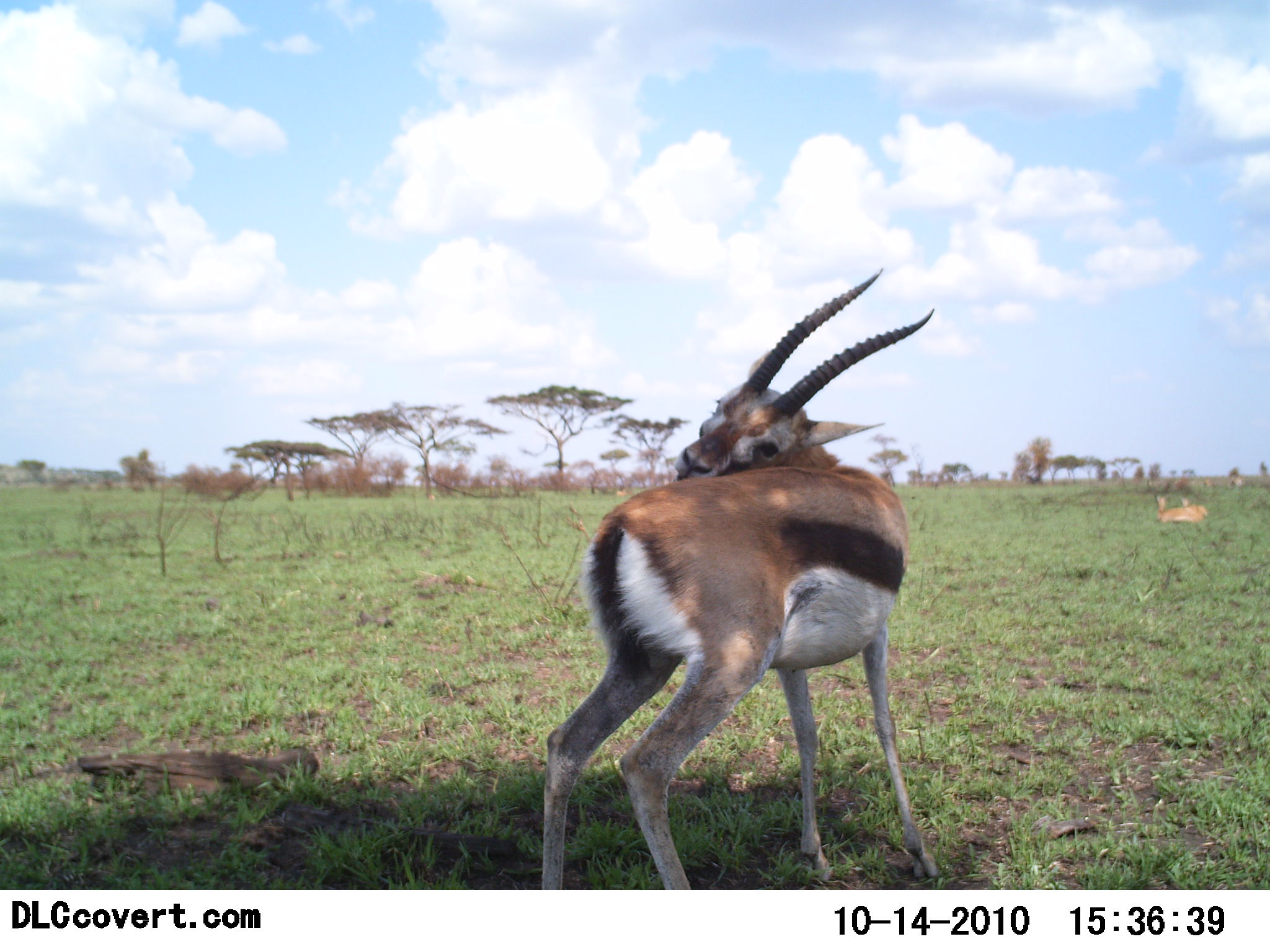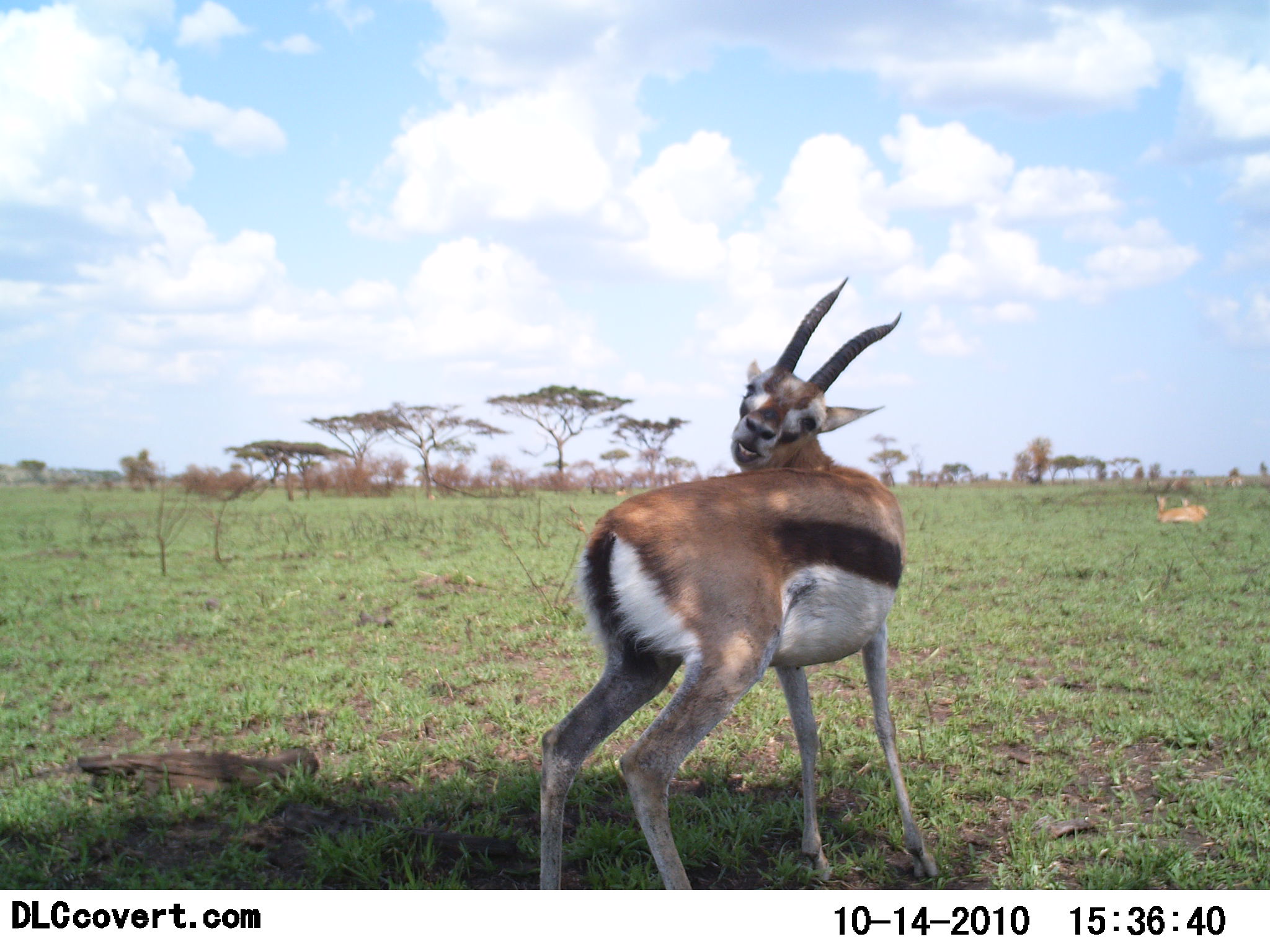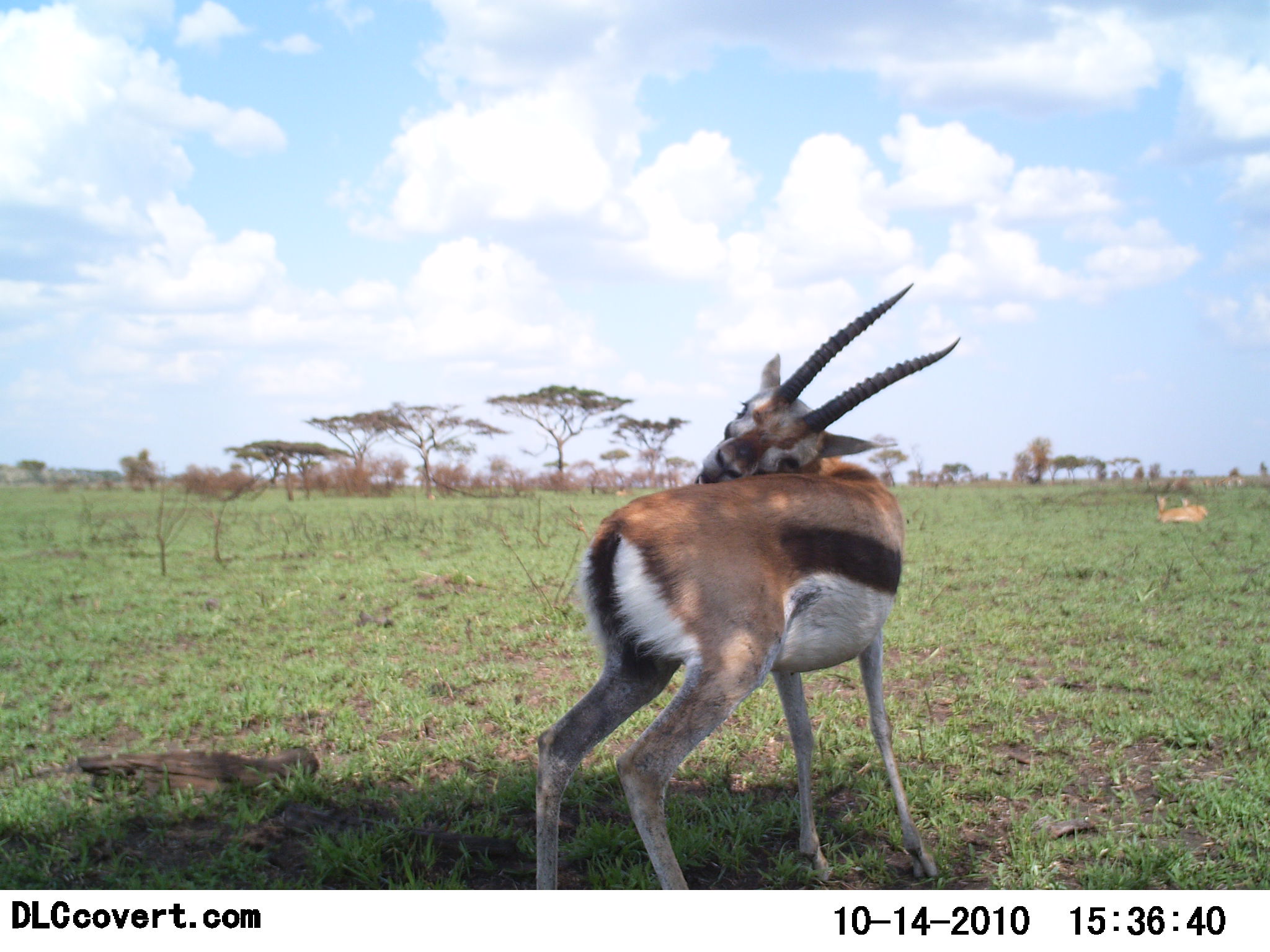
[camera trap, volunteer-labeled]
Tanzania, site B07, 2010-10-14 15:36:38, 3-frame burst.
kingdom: Animalia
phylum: Chordata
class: Mammalia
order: Artiodactyla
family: Bovidae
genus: Eudorcas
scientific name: Eudorcas thomsonii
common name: thomson's gazelle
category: gazellethomsons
Gazellethomsons (thomson's gazelle) (Eudorcas thomsonii), count 1. Behavior (volunteer vote fractions): standing 81%, resting 19%, moving 25%, interacting 19%. Young present (vote fraction): 0%. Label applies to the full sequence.